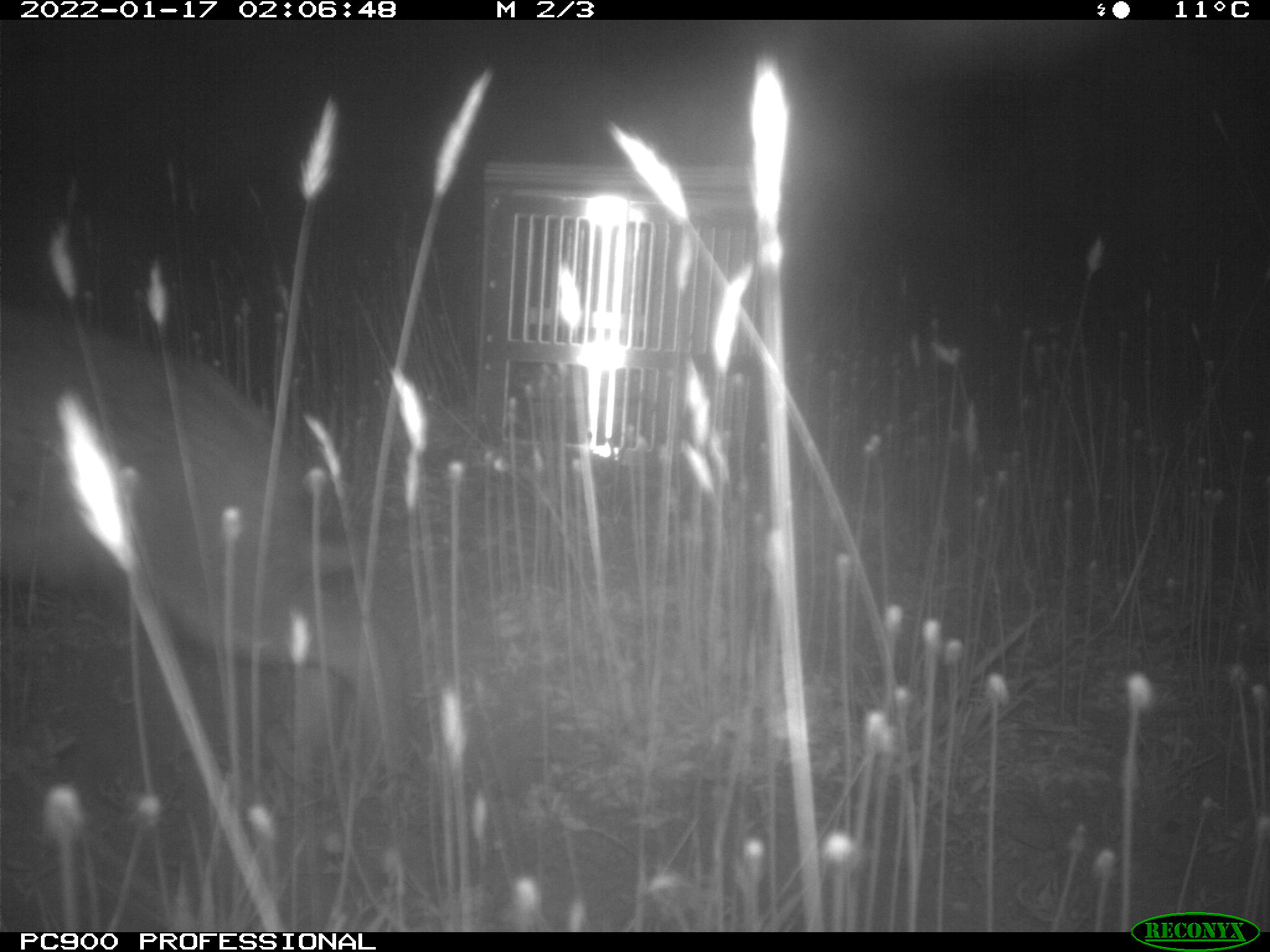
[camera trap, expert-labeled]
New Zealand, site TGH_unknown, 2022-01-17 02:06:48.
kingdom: Animalia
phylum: Chordata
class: Mammalia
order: Lagomorpha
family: Leporidae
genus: Oryctolagus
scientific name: Oryctolagus cuniculus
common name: european rabbit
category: rabbit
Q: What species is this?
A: Rabbit (european rabbit) (Oryctolagus cuniculus).